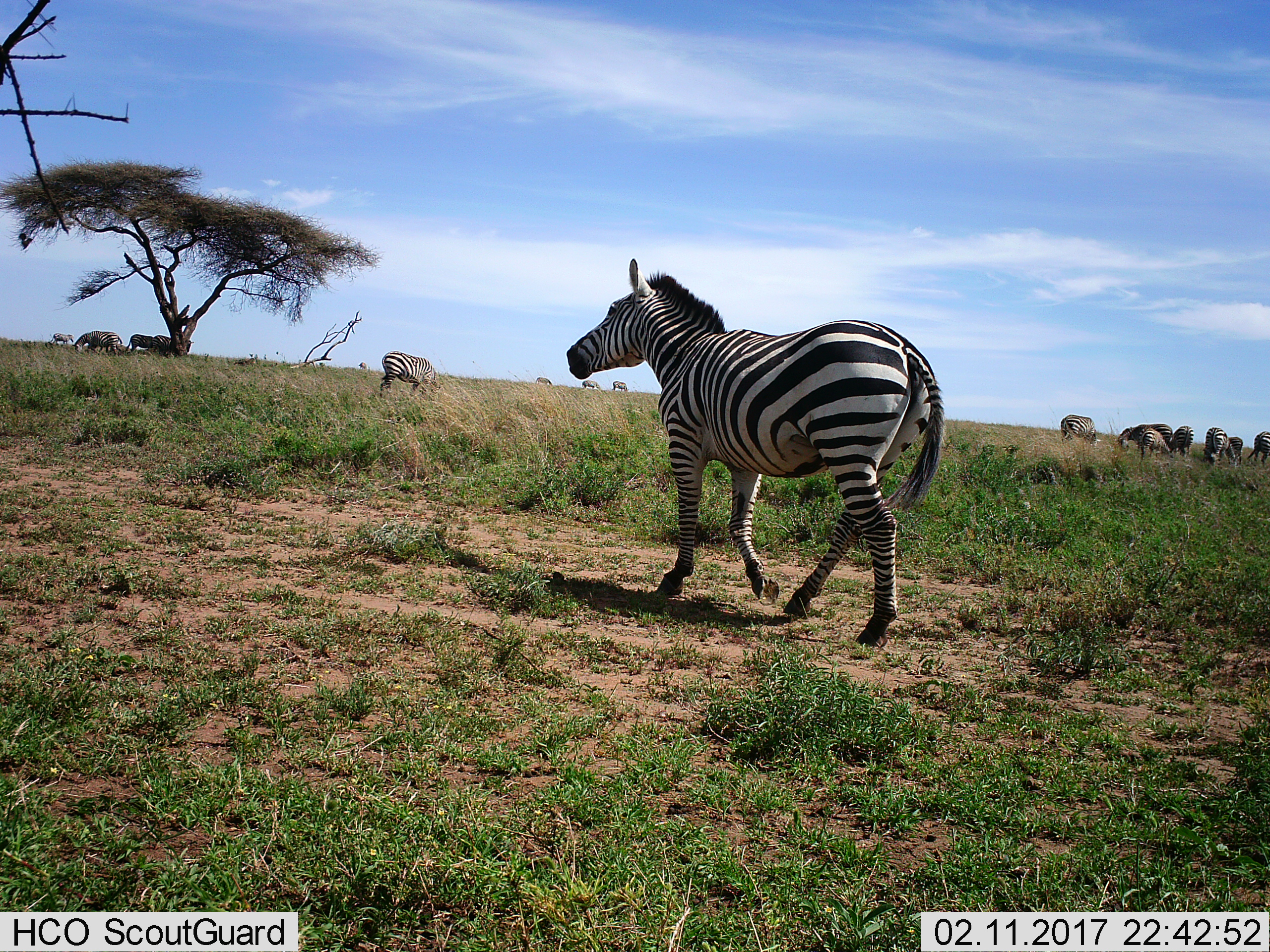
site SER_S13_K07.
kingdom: Animalia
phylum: Chordata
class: Mammalia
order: Perissodactyla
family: Equidae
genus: Equus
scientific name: Equus quagga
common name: plains zebra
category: zebraplains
Zebraplains (plains zebra) (Equus quagga), count 11-50. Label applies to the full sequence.